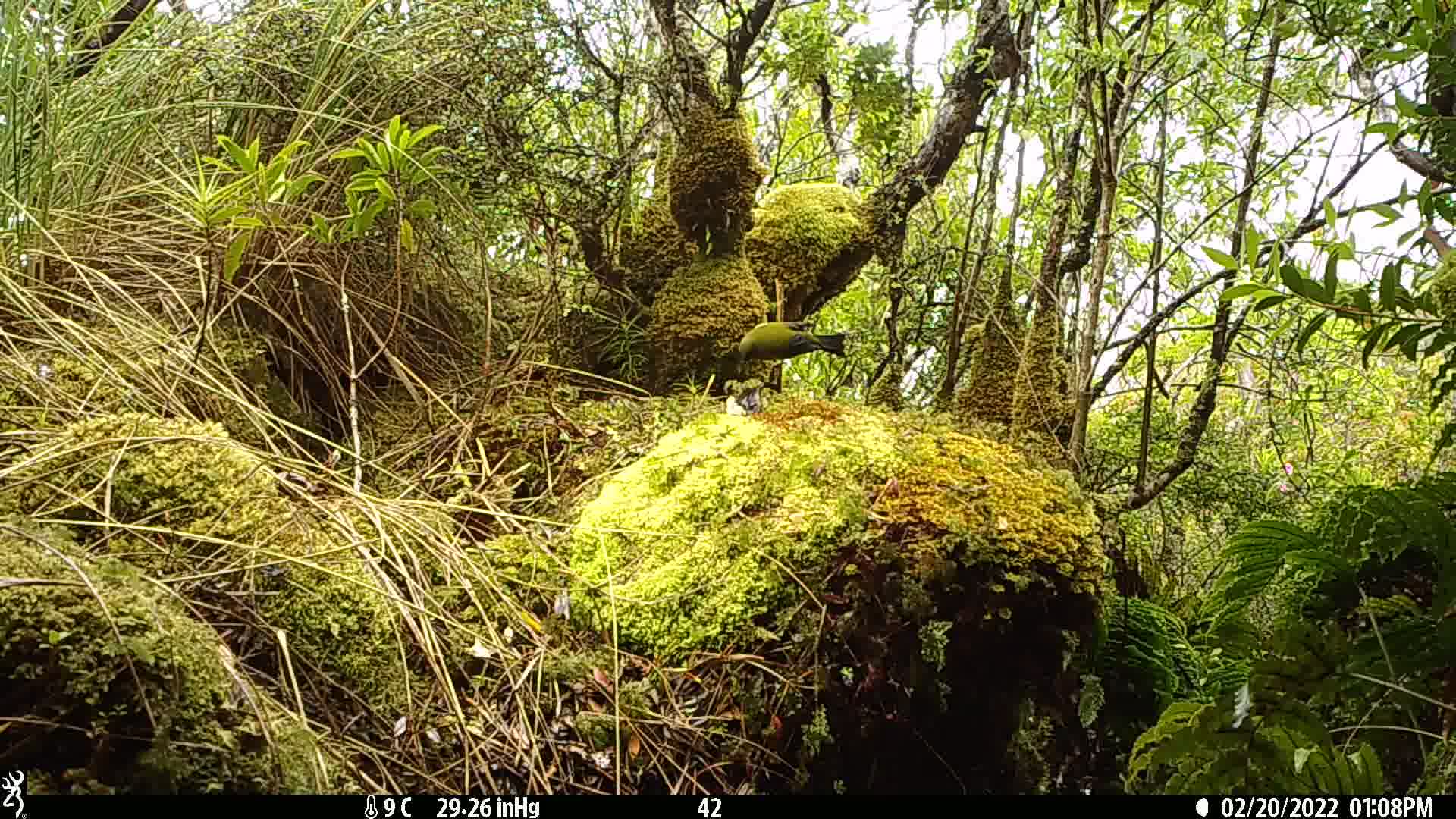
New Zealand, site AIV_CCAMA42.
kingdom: Animalia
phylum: Chordata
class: Aves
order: Passeriformes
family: Meliphagidae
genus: Anthornis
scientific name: Anthornis melanura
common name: new zealand bellbird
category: bellbird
Bellbird (new zealand bellbird) (Anthornis melanura).